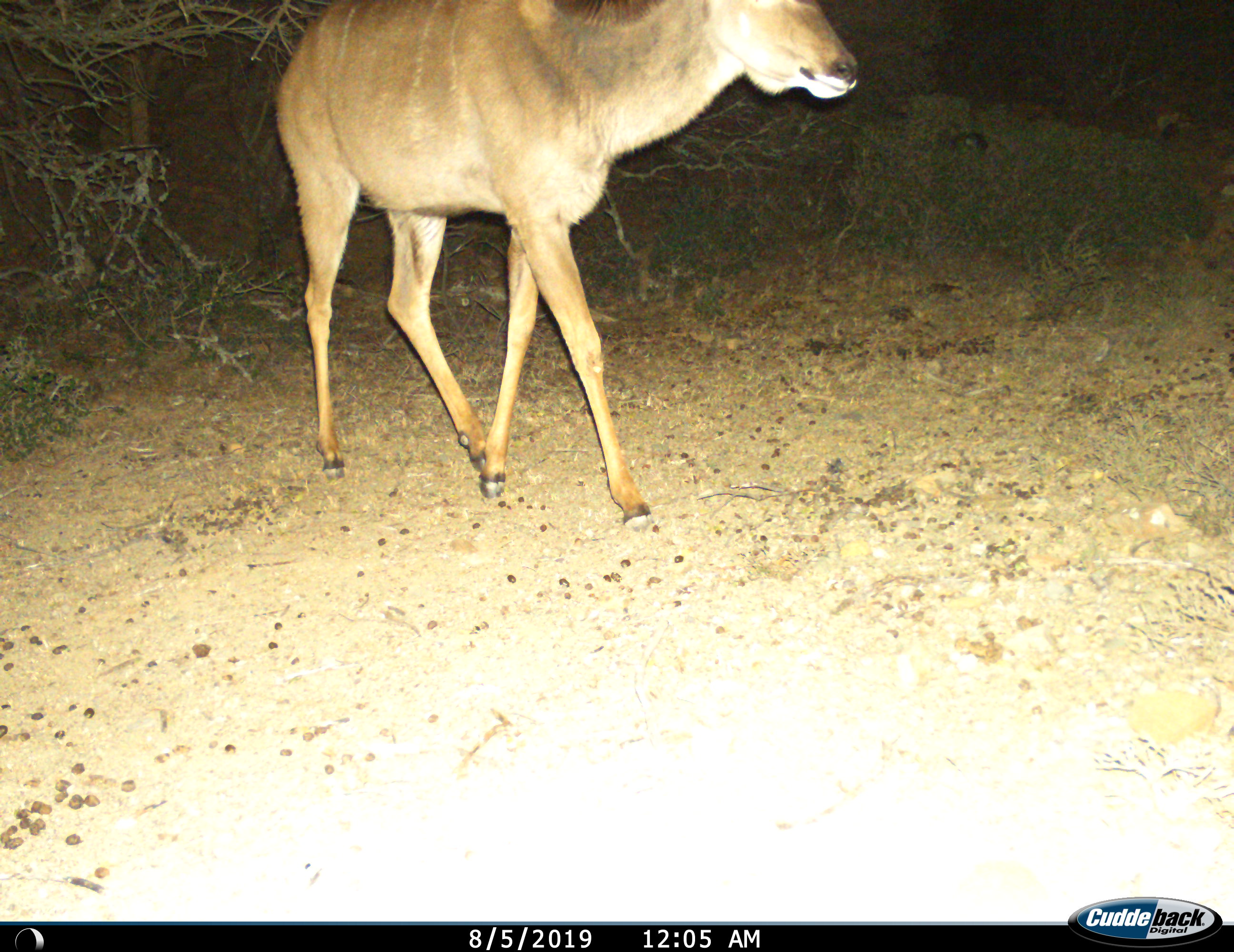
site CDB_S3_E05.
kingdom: Animalia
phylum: Chordata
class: Mammalia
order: Artiodactyla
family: Bovidae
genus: Tragelaphus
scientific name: Tragelaphus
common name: kudu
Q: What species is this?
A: Kudu (Tragelaphus).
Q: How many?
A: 1.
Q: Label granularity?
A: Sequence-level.